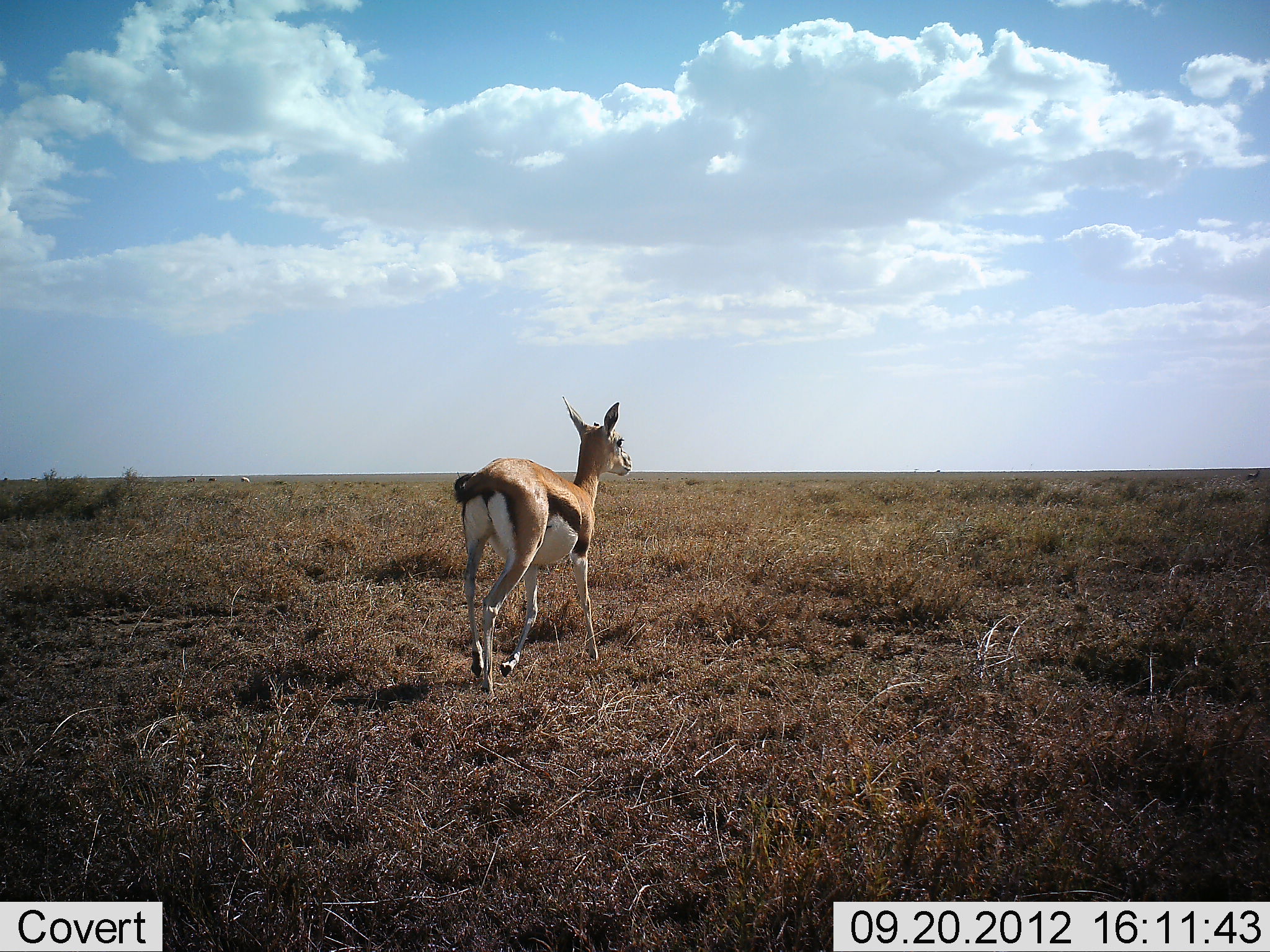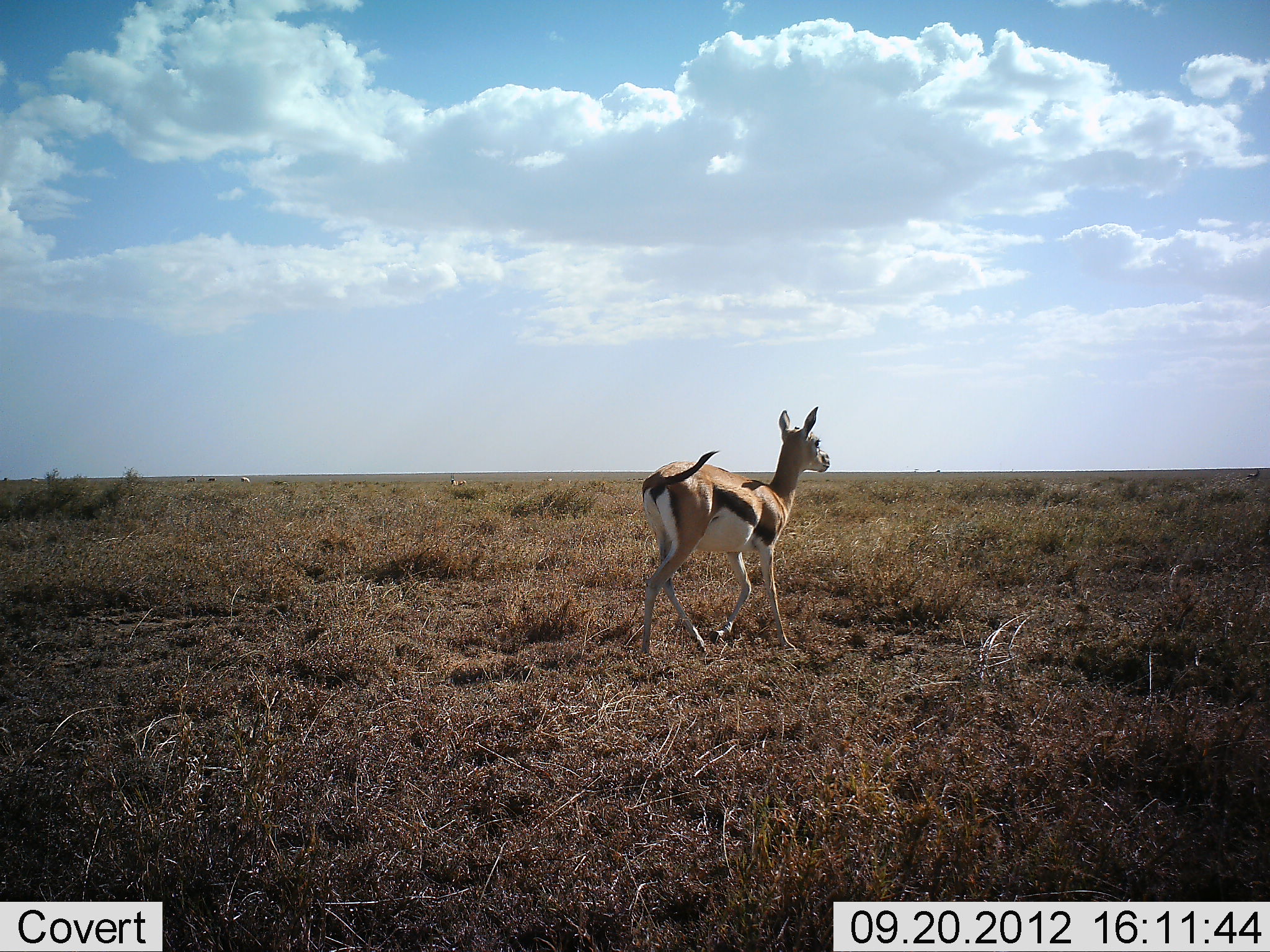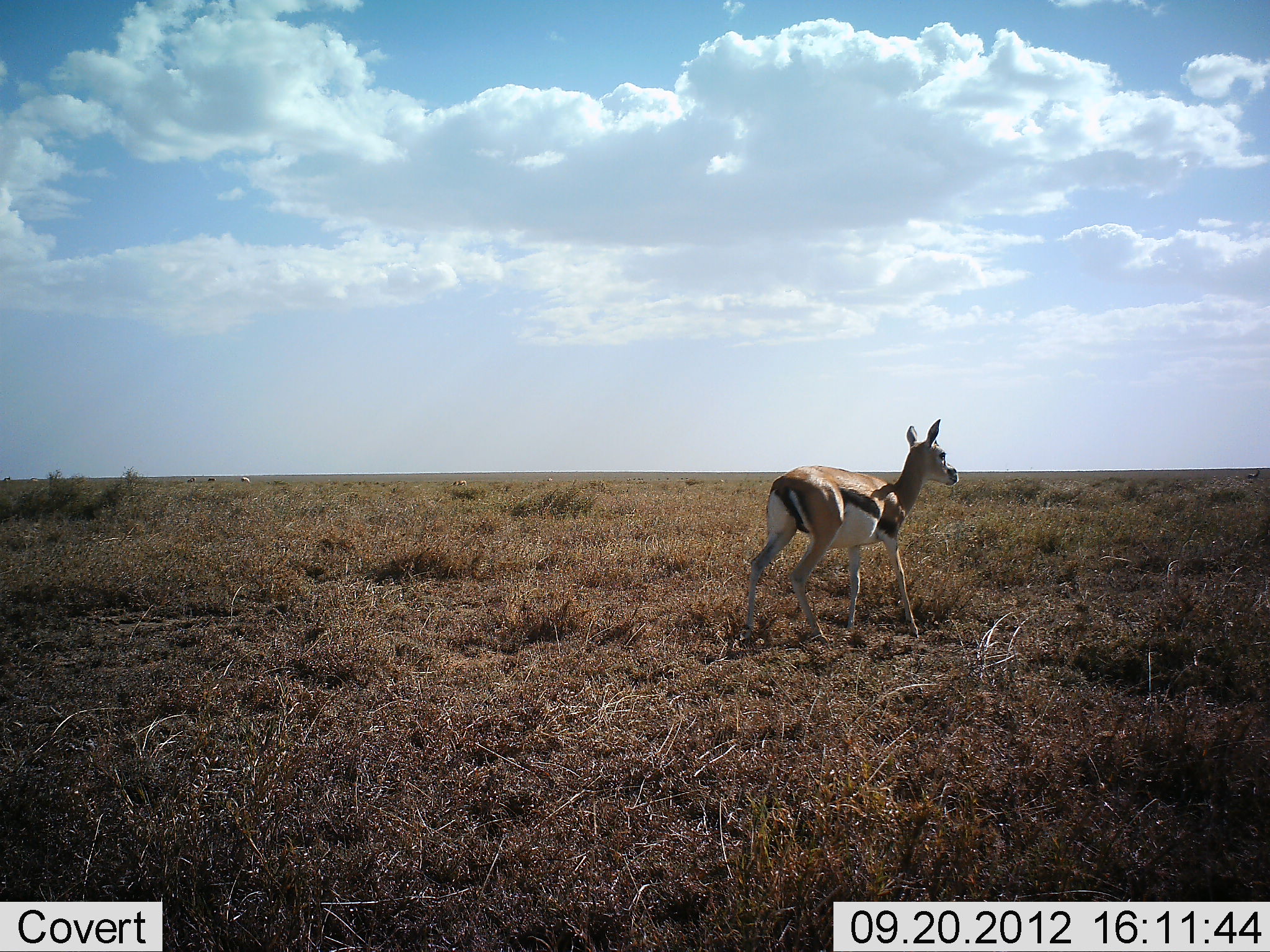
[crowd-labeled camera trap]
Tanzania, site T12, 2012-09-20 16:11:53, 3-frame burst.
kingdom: Animalia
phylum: Chordata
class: Mammalia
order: Artiodactyla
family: Bovidae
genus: Eudorcas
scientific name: Eudorcas thomsonii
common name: thomson's gazelle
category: gazellethomsons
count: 1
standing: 20%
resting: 0%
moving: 90%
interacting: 0%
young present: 0%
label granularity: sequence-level